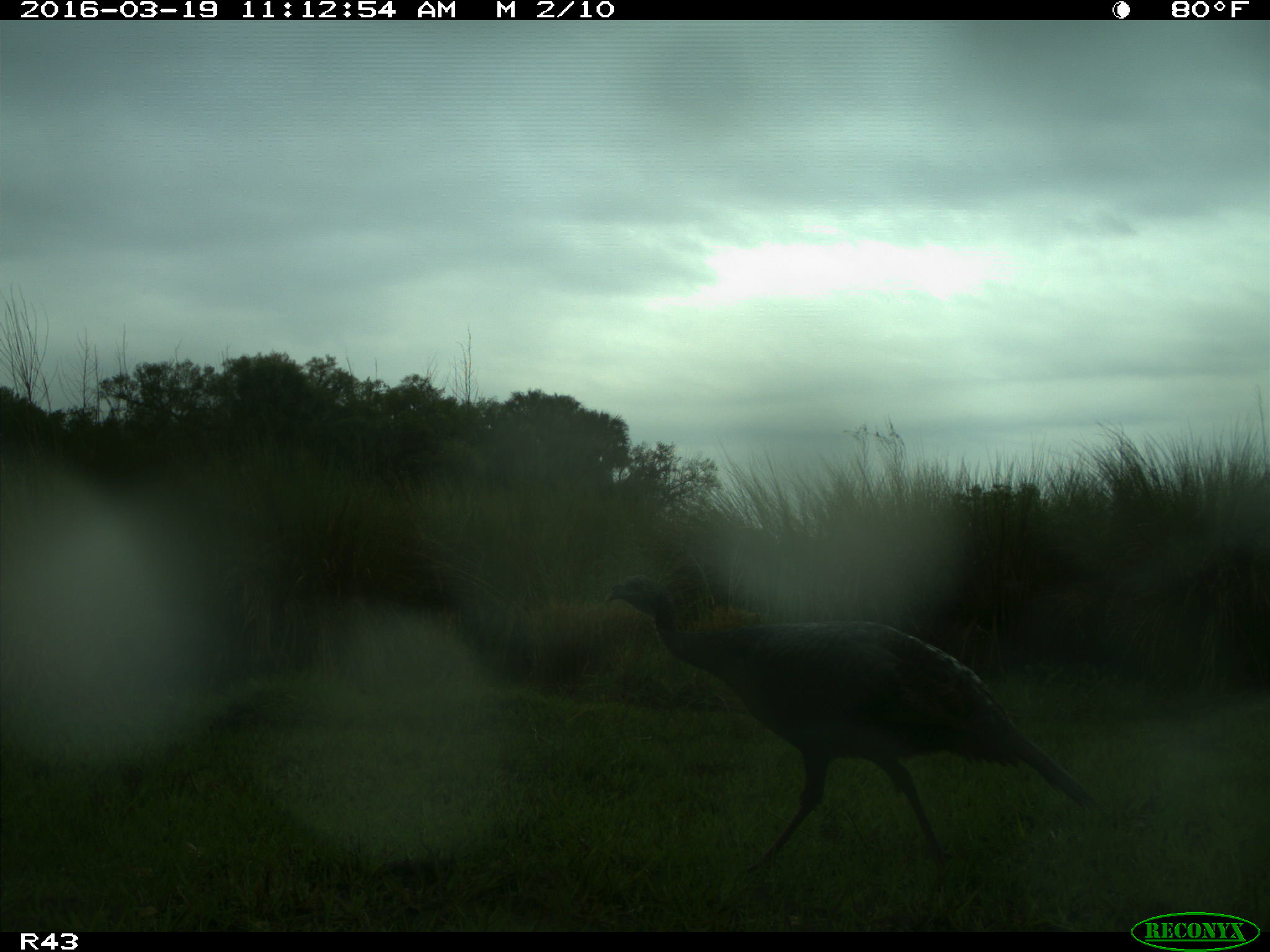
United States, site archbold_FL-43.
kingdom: Animalia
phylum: Chordata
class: Aves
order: Galliformes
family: Phasianidae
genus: Meleagris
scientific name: Meleagris gallopavo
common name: wild turkey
Meleagris gallopavo (wild turkey).